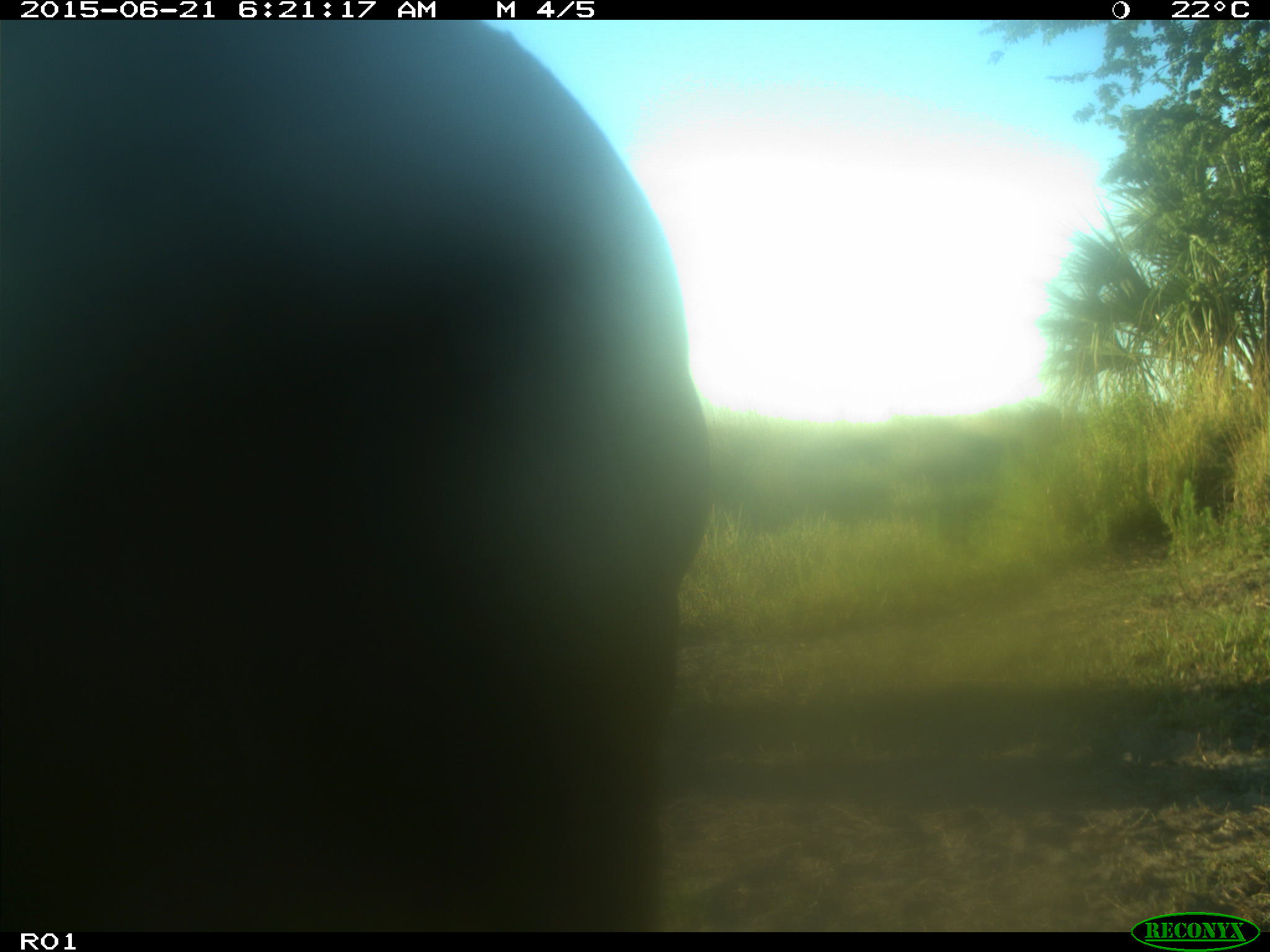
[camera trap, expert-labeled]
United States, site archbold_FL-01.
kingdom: Animalia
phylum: Chordata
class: Mammalia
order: Artiodactyla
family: Bovidae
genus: Bos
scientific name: Bos taurus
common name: domestic cow